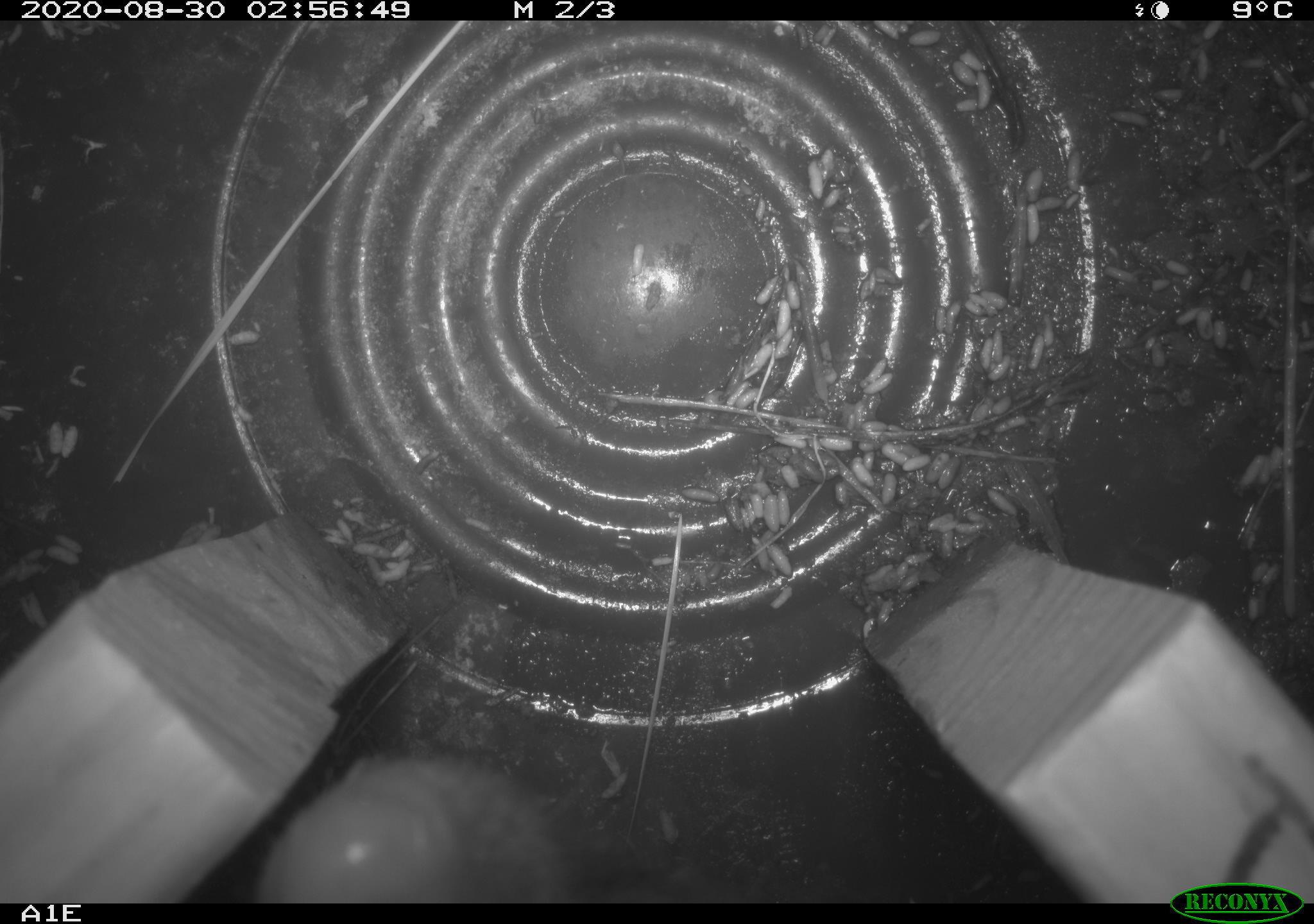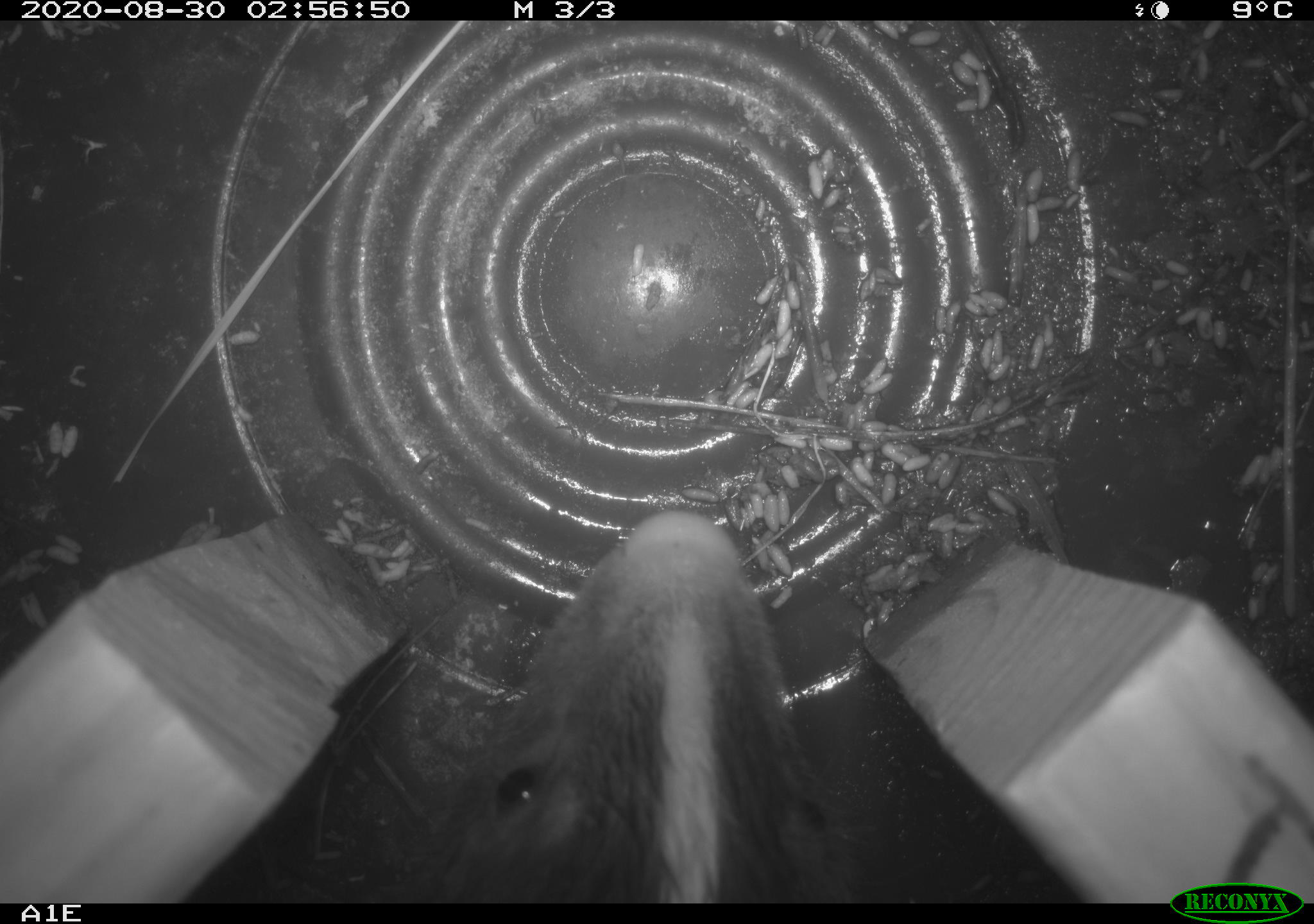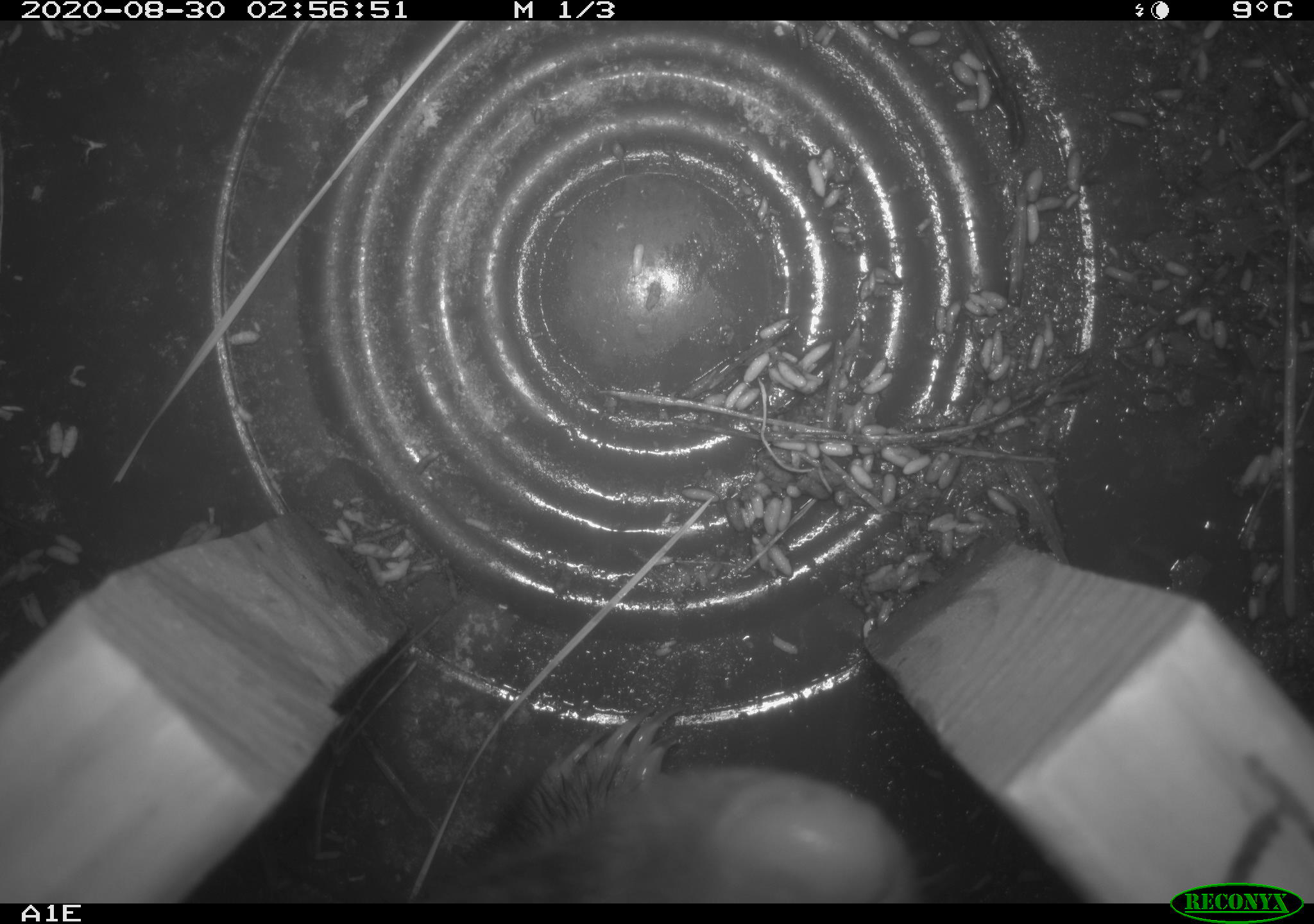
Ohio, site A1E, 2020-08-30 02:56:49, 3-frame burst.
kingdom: Animalia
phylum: Chordata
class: Mammalia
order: Carnivora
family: Mephitidae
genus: Mephitis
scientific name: Mephitis mephitis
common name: striped skunk